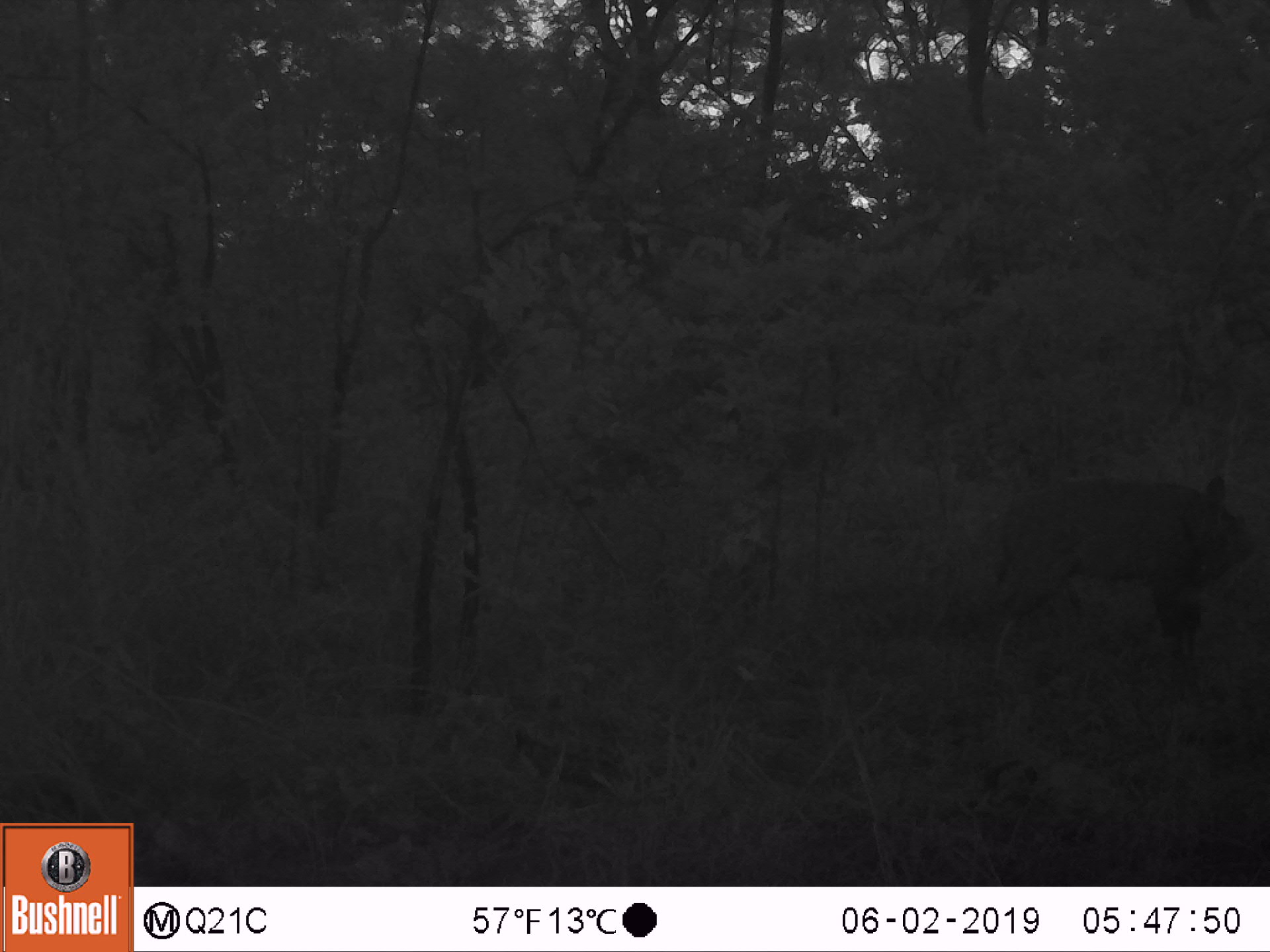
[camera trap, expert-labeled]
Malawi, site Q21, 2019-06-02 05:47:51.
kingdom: Animalia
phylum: Chordata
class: Mammalia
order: Artiodactyla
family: Bovidae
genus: Tragelaphus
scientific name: Tragelaphus sylvaticus sylvaticus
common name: cape bushbuck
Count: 1.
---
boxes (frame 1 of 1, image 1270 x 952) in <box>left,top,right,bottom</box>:
cape bushbuck: <box>976,465,1253,709</box>